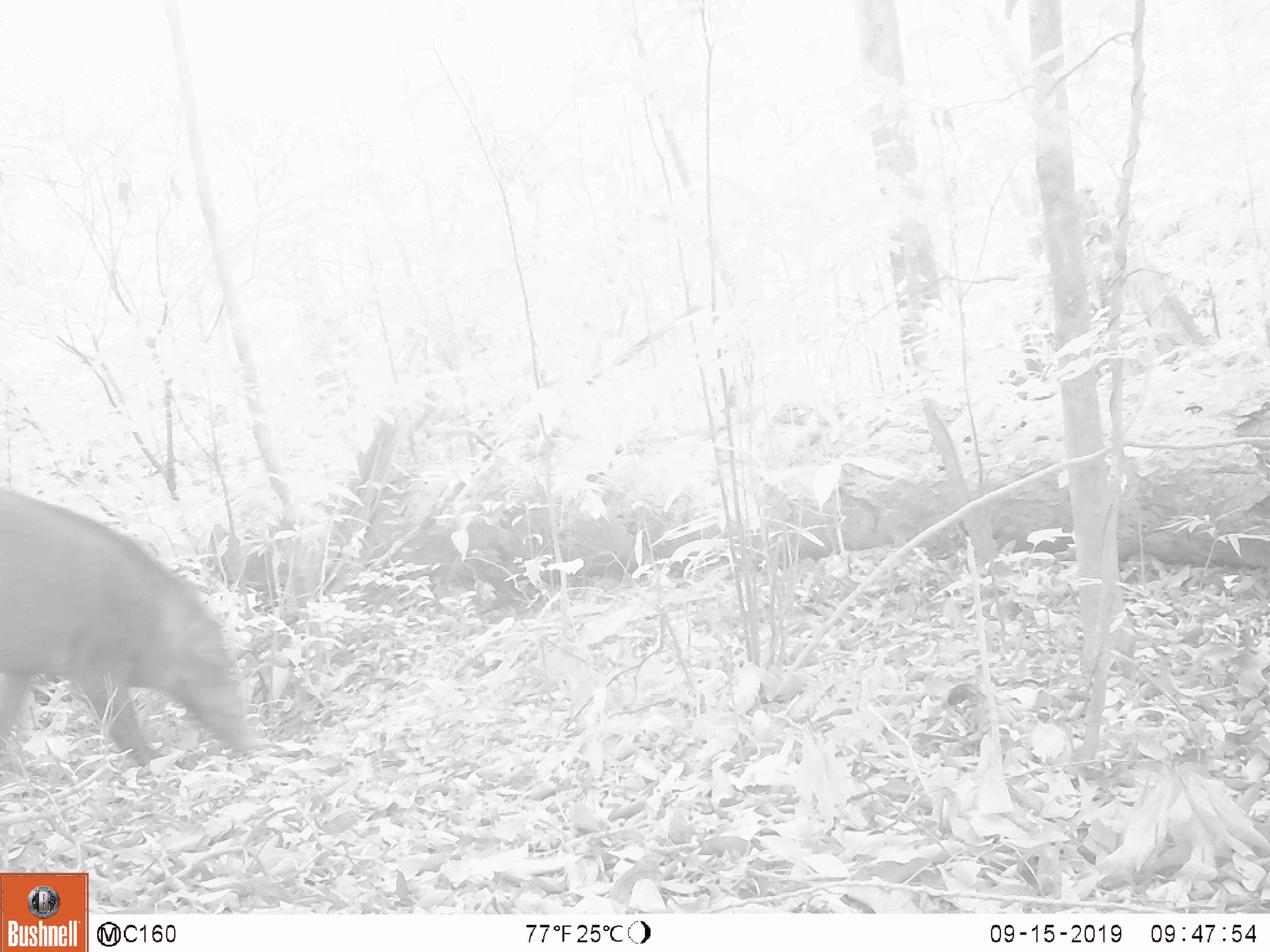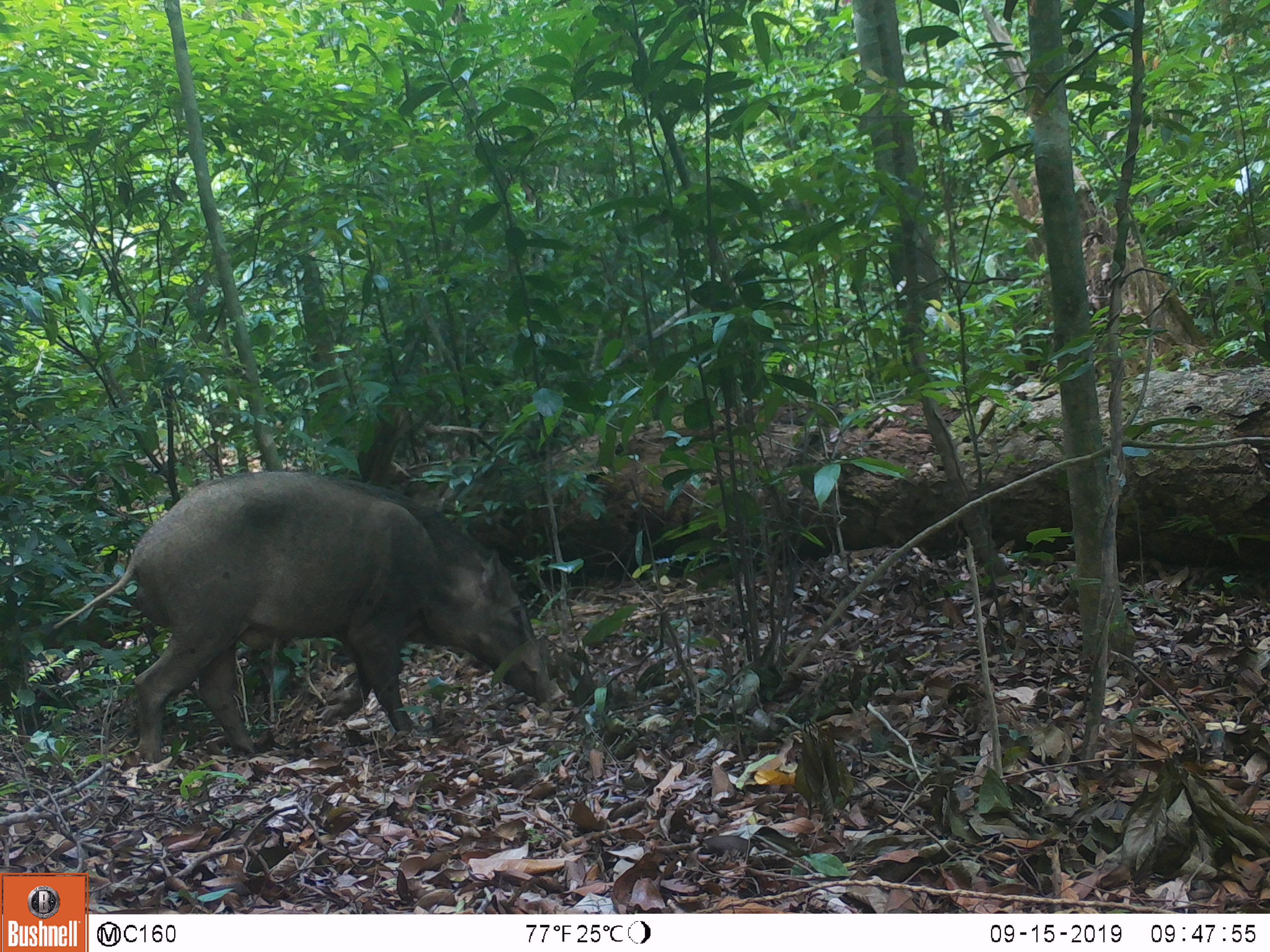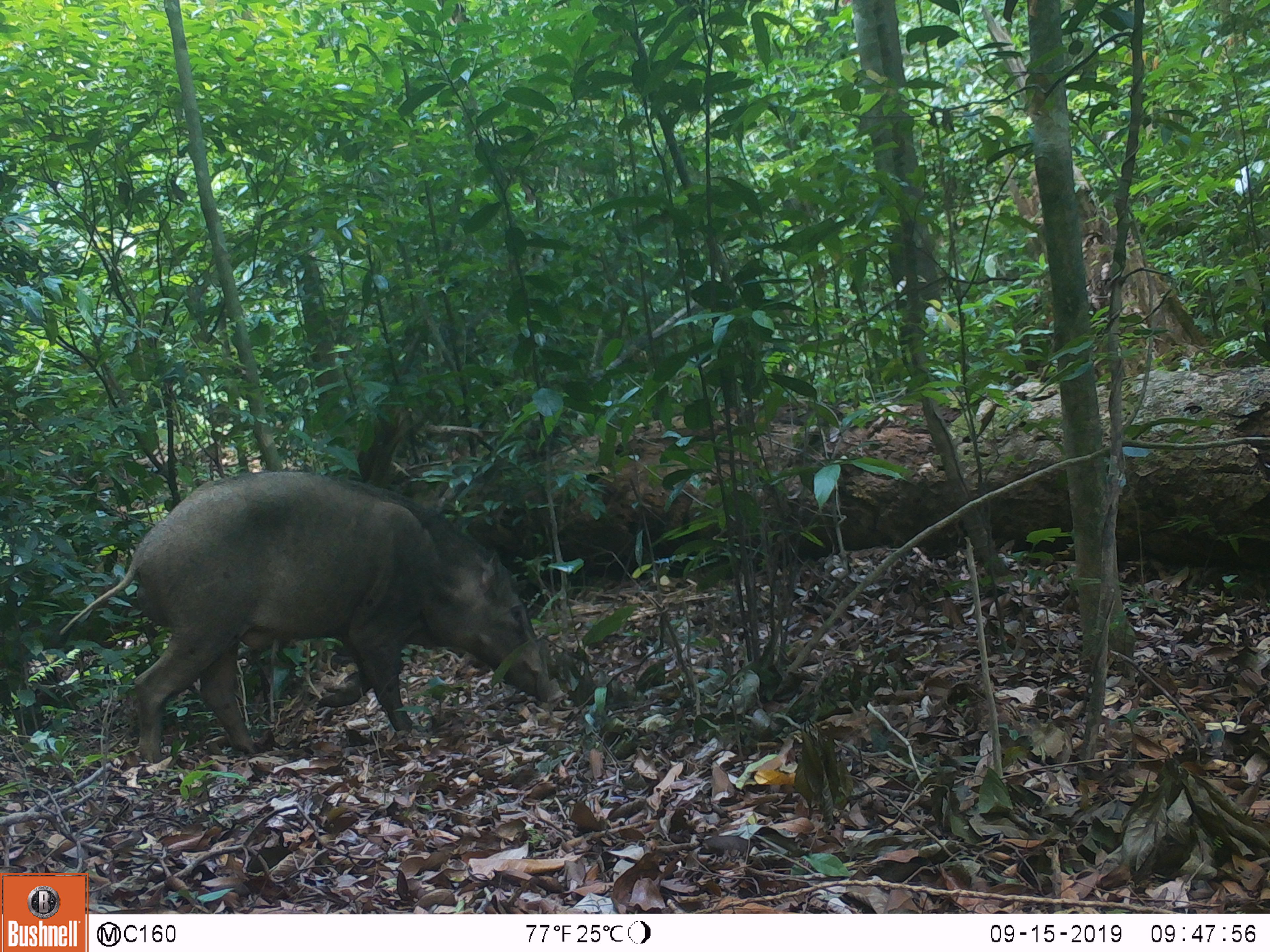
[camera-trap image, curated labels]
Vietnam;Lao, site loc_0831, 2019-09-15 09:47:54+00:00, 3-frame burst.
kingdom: Animalia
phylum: Chordata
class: Mammalia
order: Artiodactyla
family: Suidae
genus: Sus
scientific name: Sus scrofa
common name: eurasian wild pig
Eurasian wild pig (Sus scrofa). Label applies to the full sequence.